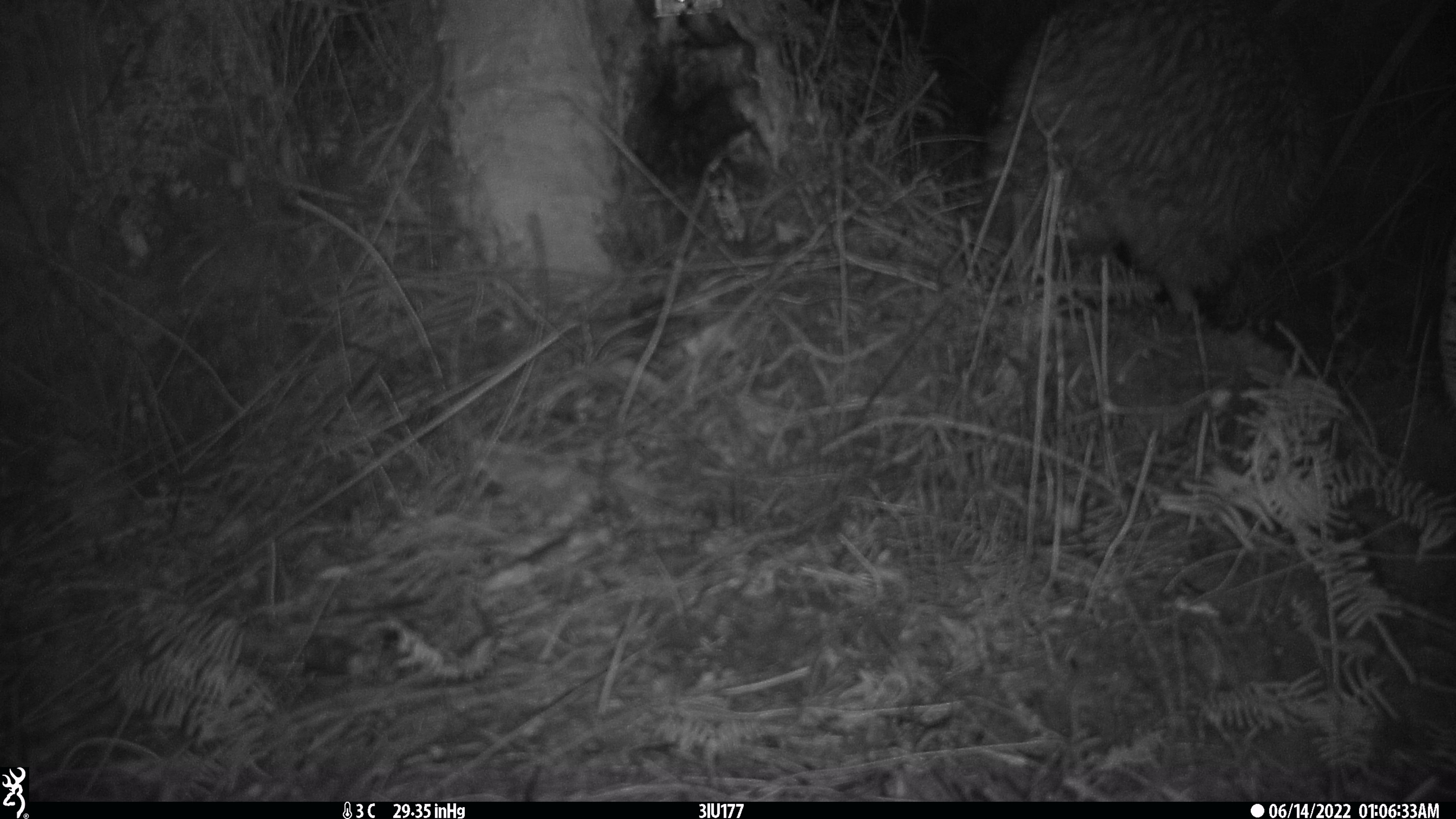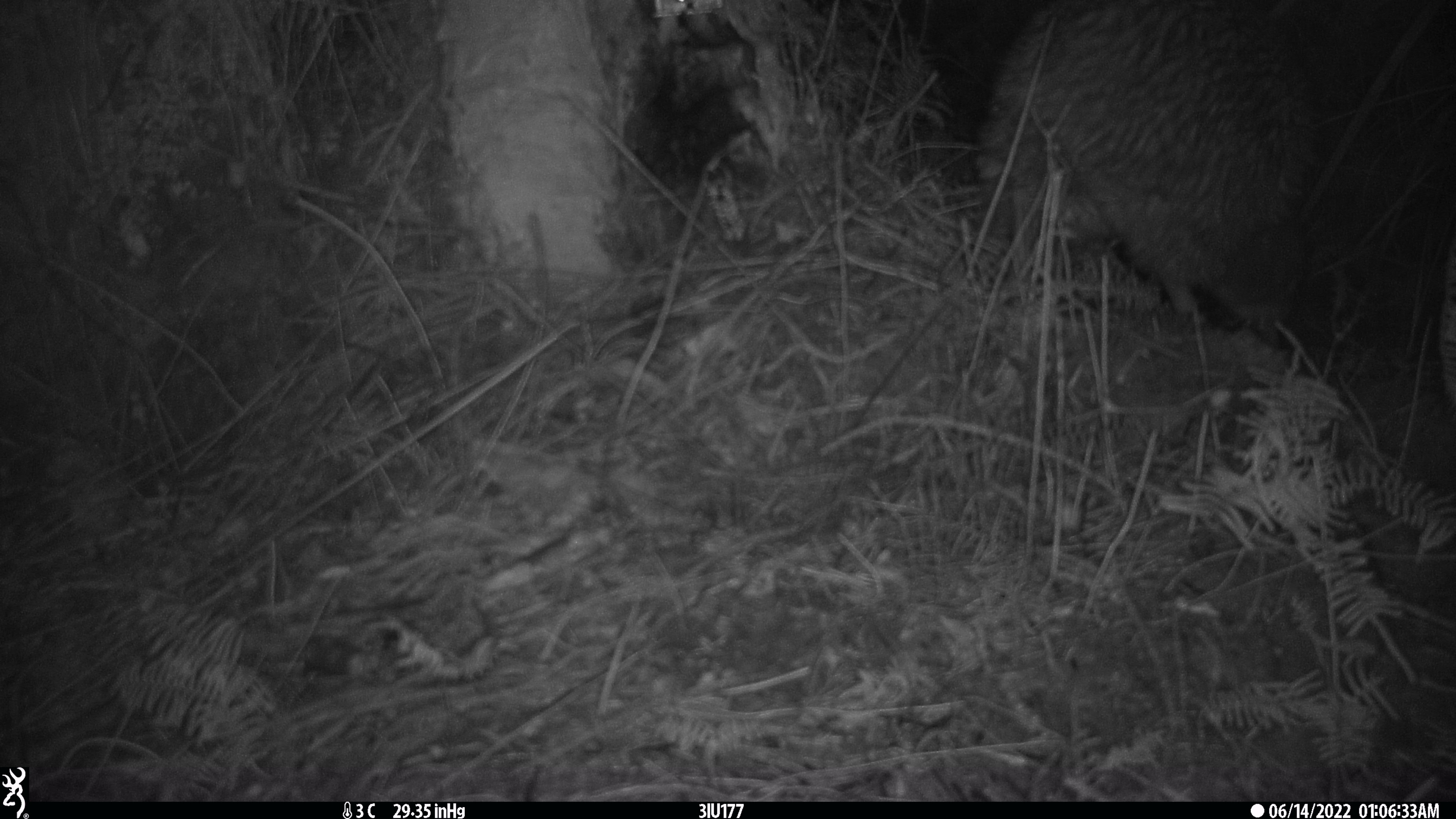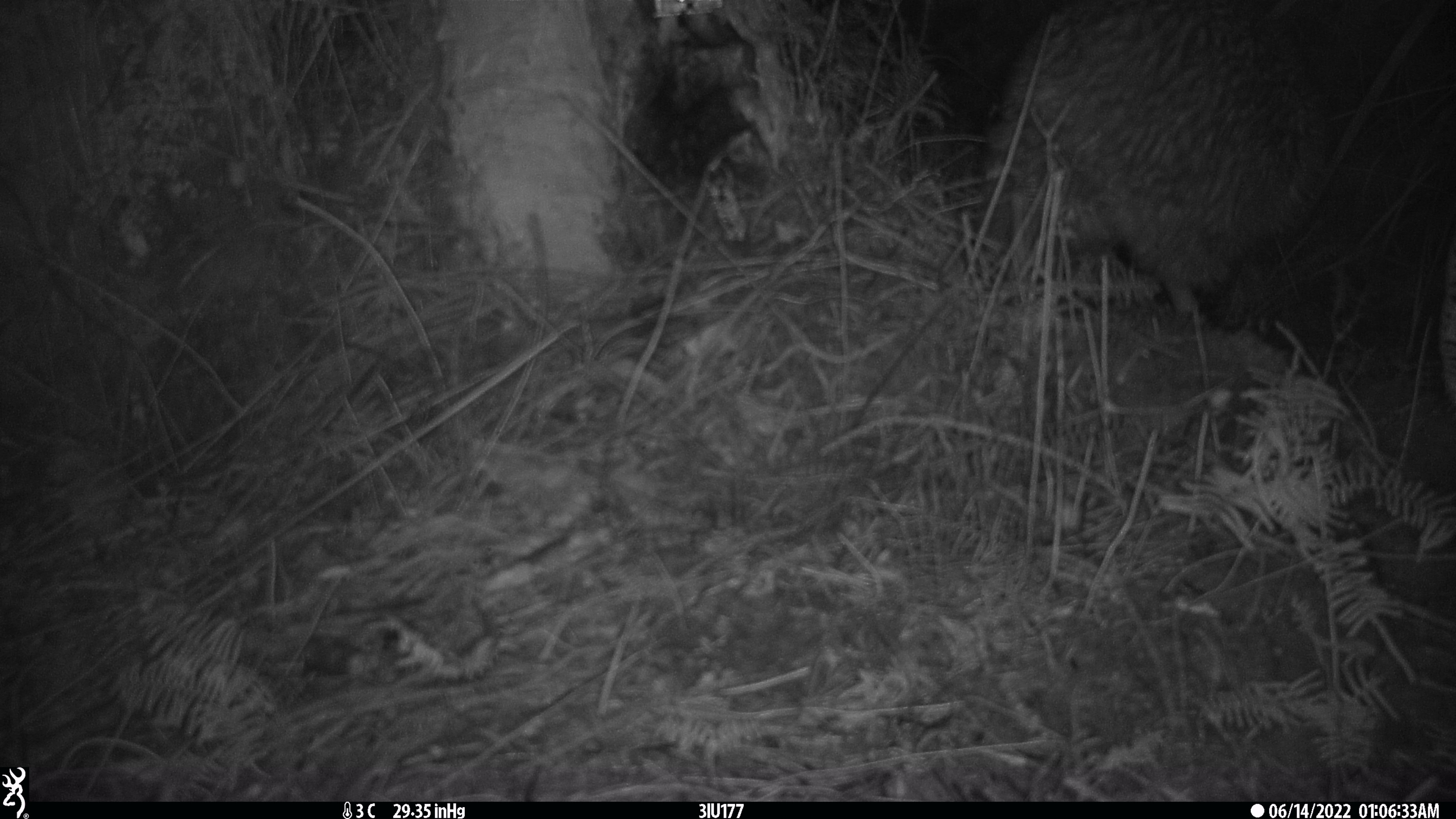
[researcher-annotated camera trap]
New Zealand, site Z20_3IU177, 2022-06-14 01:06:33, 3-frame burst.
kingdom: Animalia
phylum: Chordata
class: Aves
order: Apterygiformes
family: Apterygidae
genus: Apteryx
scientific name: Apteryx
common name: kiwi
Kiwi (Apteryx).